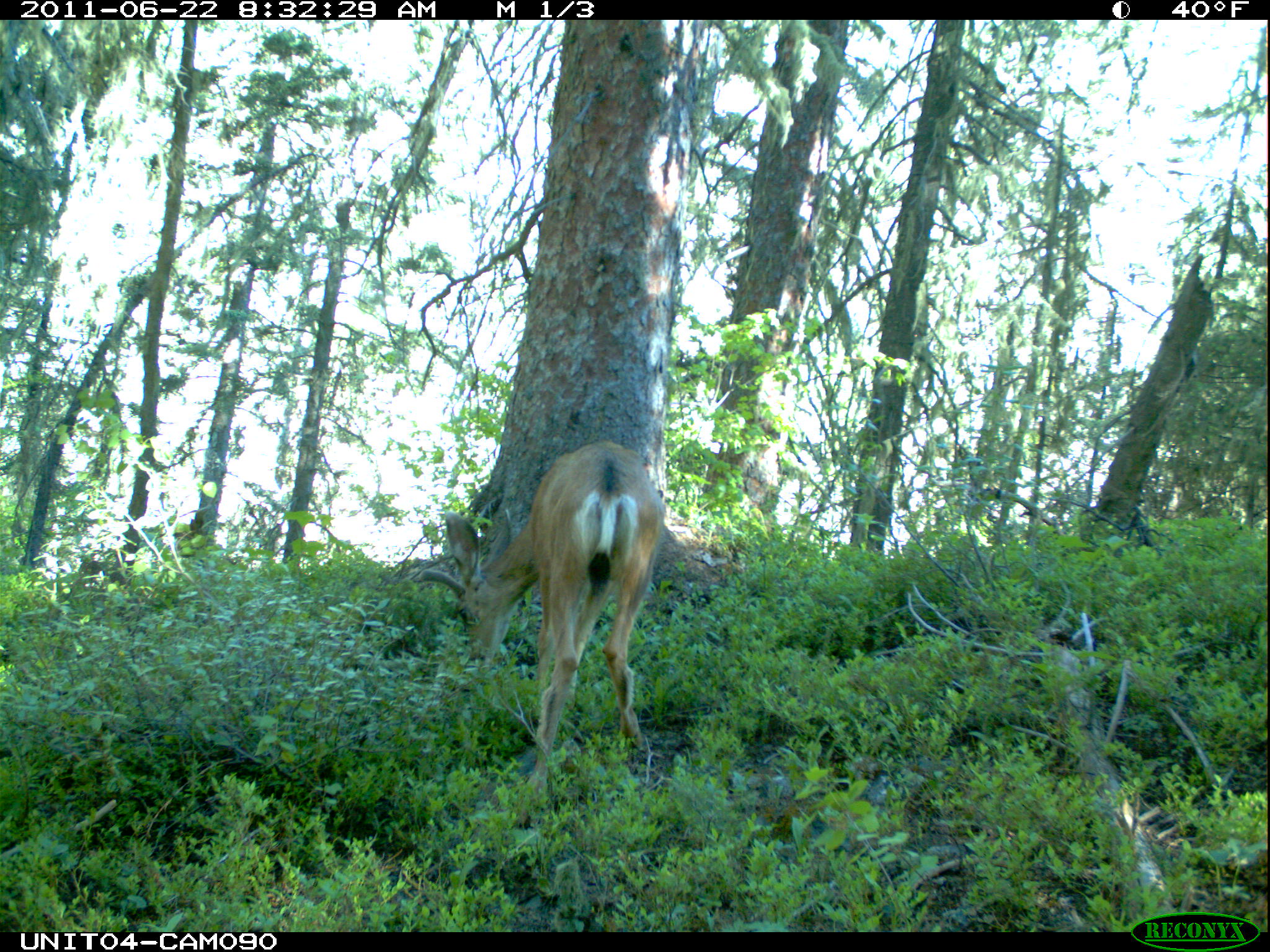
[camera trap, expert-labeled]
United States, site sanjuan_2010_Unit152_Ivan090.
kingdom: Animalia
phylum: Chordata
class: Mammalia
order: Artiodactyla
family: Cervidae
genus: Odocoileus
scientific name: Odocoileus hemionus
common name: mule deer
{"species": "Odocoileus hemionus (mule deer)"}